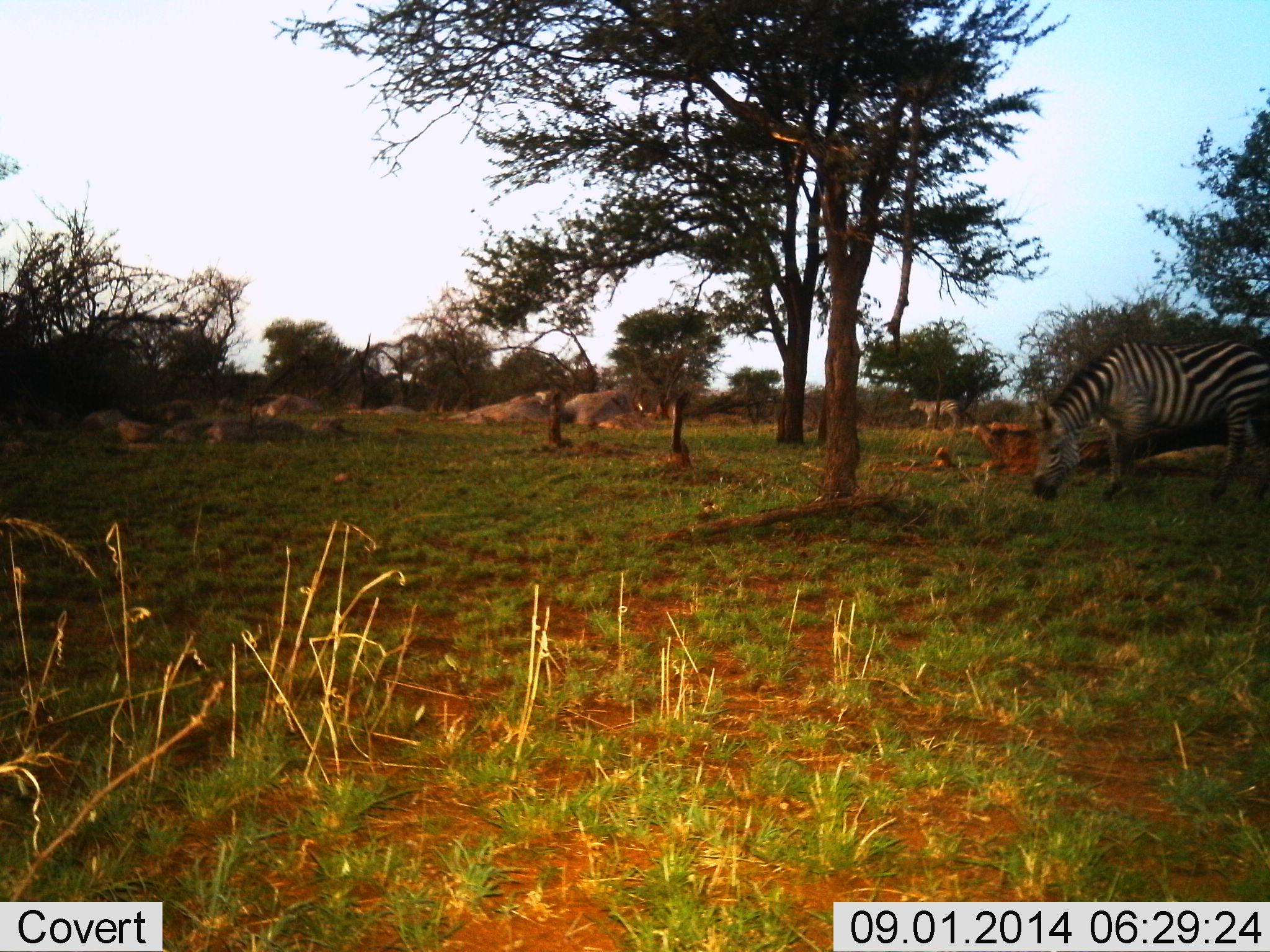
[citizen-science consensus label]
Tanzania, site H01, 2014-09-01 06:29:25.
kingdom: Animalia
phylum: Chordata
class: Mammalia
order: Perissodactyla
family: Equidae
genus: Equus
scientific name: Equus quagga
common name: plains zebra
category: zebra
Zebra (plains zebra) (Equus quagga), count 1. Behavior (volunteer vote fractions): standing 45%, resting 0%, moving 0%, interacting 0%. Young present (vote fraction): 0%. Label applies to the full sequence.